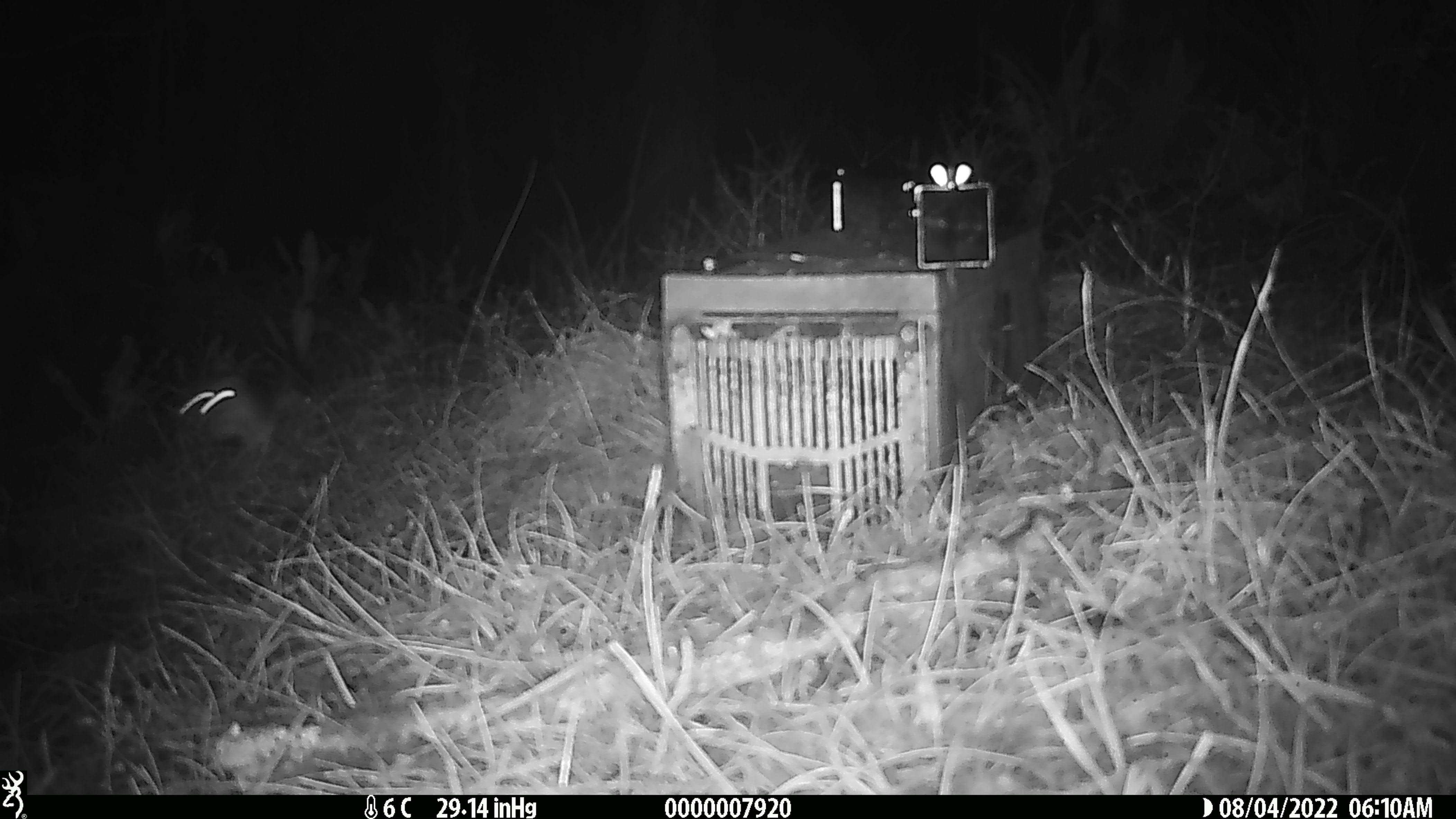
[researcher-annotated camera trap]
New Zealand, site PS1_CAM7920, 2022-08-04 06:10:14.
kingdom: Animalia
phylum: Chordata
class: Mammalia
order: Carnivora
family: Mustelidae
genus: Mustela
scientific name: Mustela erminea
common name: stoat